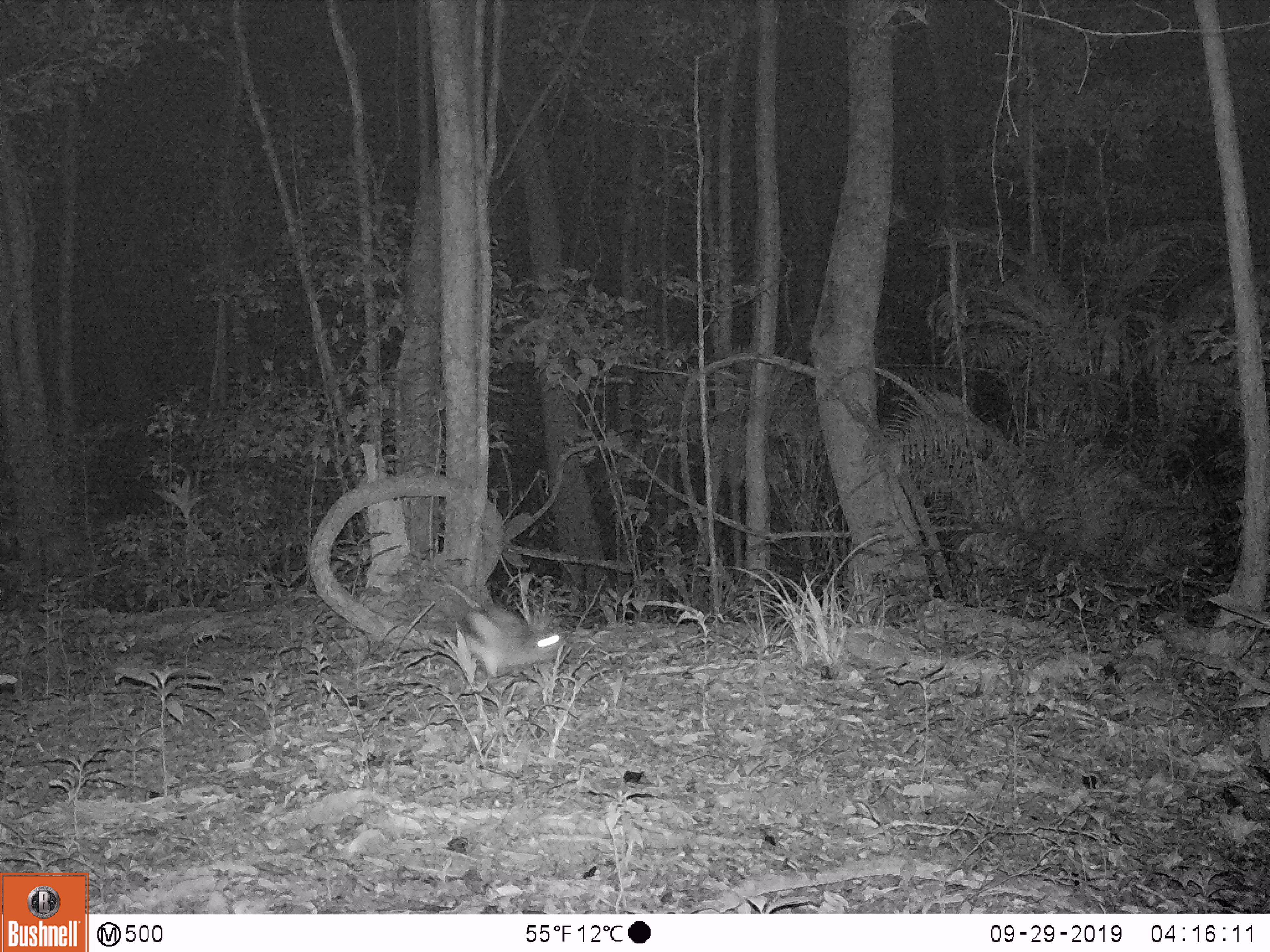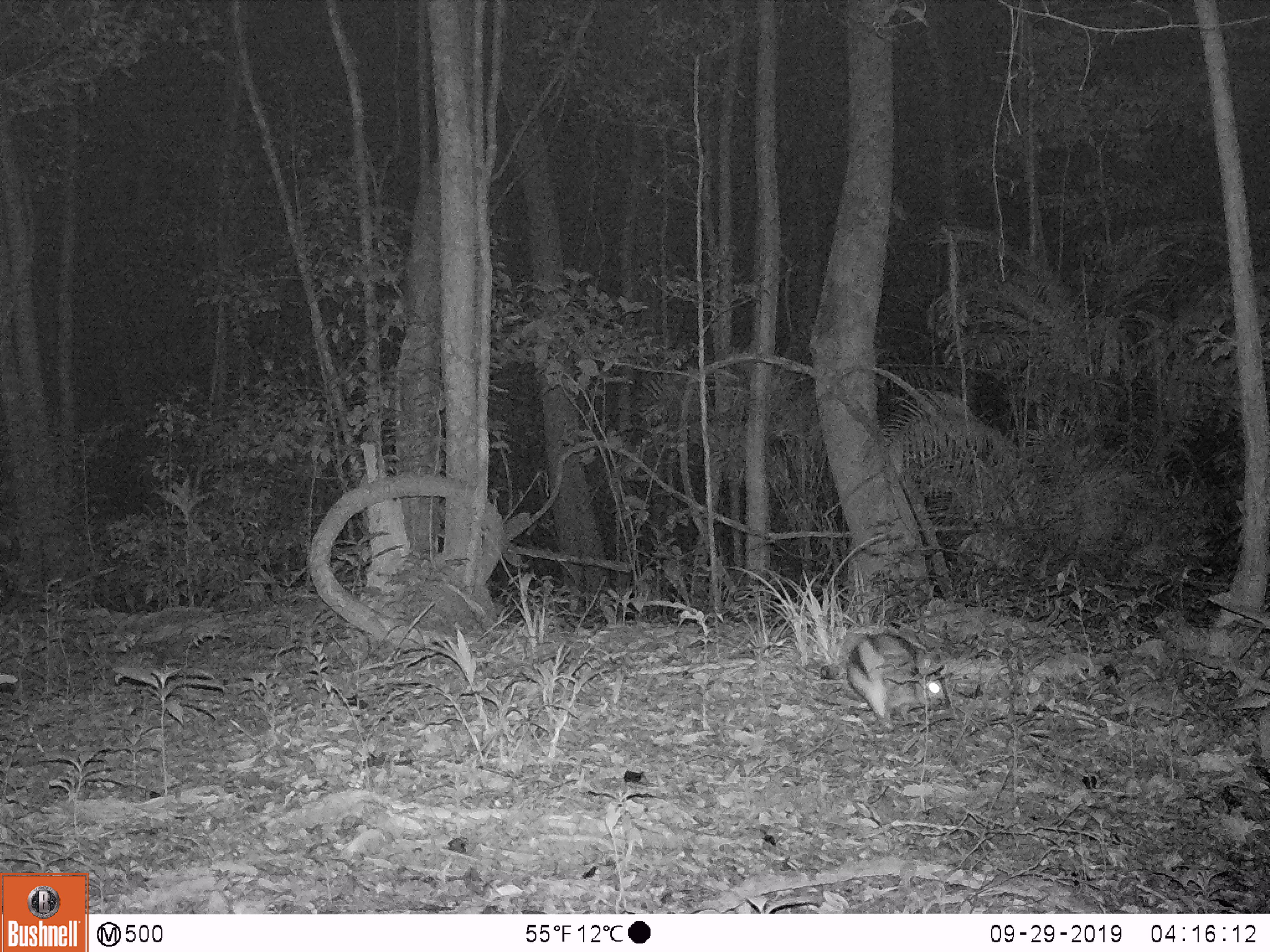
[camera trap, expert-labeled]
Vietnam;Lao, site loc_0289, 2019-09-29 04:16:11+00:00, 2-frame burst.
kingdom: Animalia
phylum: Chordata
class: Mammalia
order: Lagomorpha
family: Leporidae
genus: Nesolagus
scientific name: Nesolagus timminsi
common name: annamite striped rabbit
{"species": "annamite striped rabbit (Nesolagus timminsi)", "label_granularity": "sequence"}